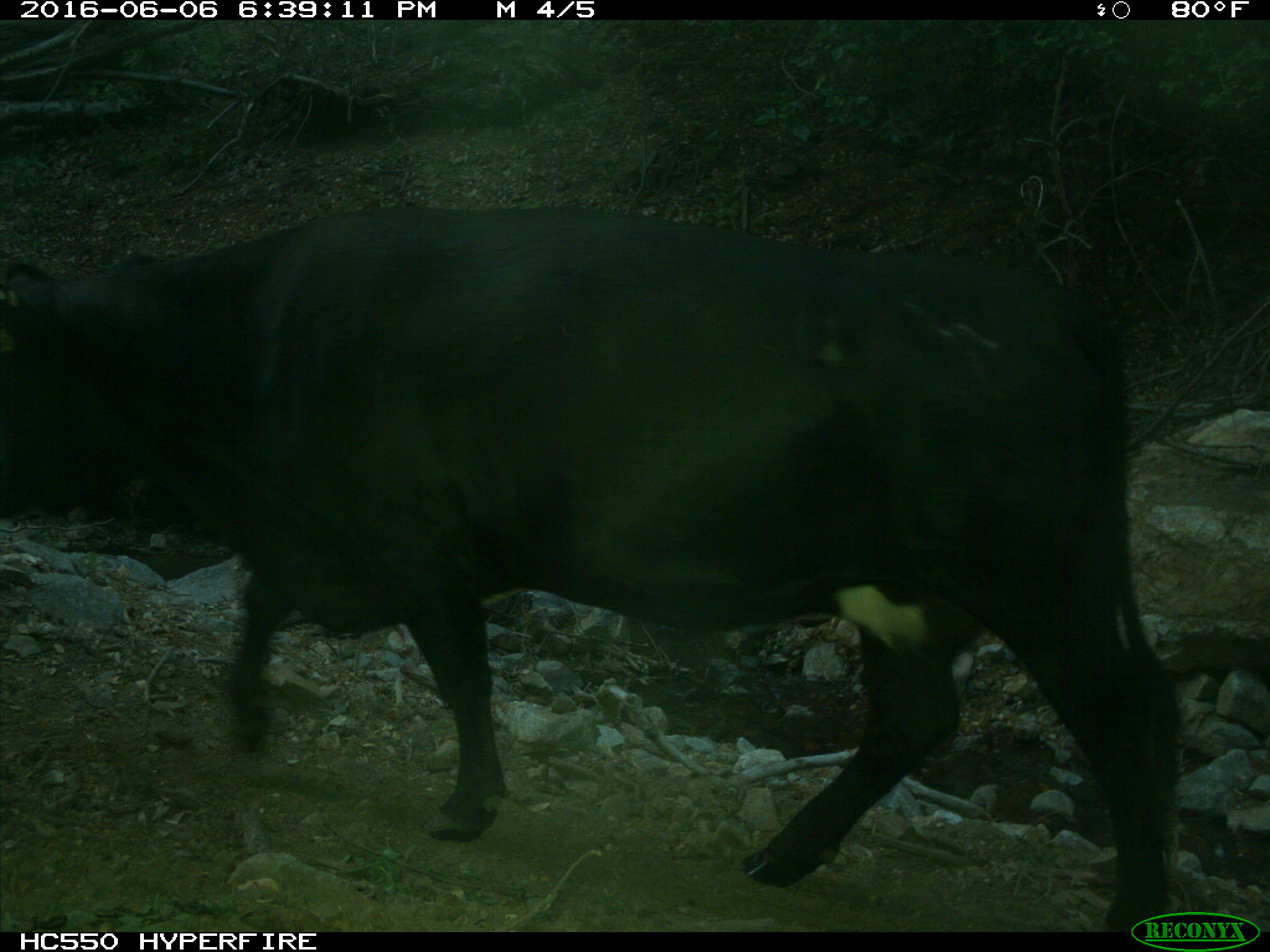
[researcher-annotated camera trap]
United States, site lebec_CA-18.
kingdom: Animalia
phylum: Chordata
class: Mammalia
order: Artiodactyla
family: Bovidae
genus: Bos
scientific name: Bos taurus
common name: domestic cow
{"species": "Bos taurus (domestic cow)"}